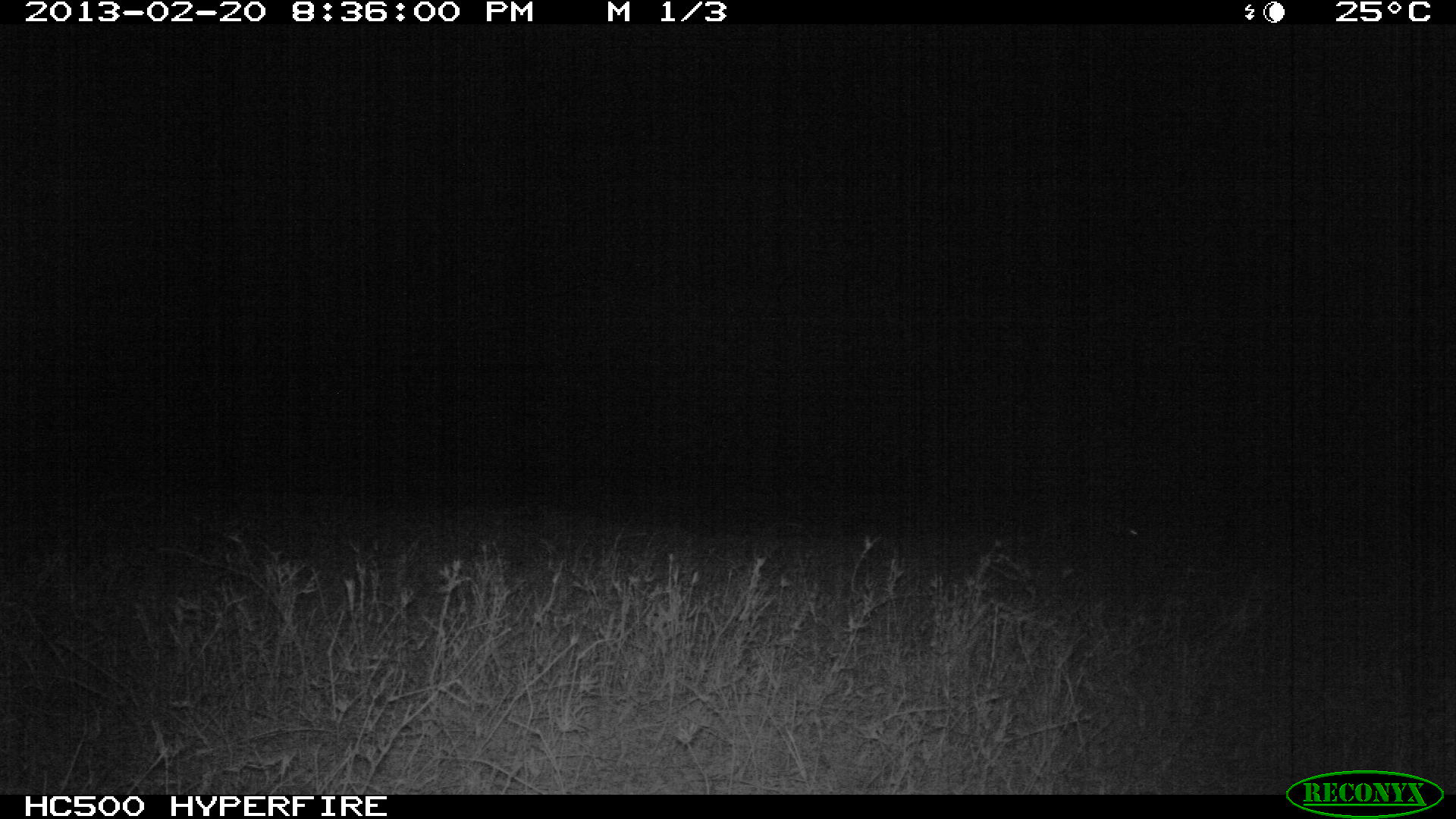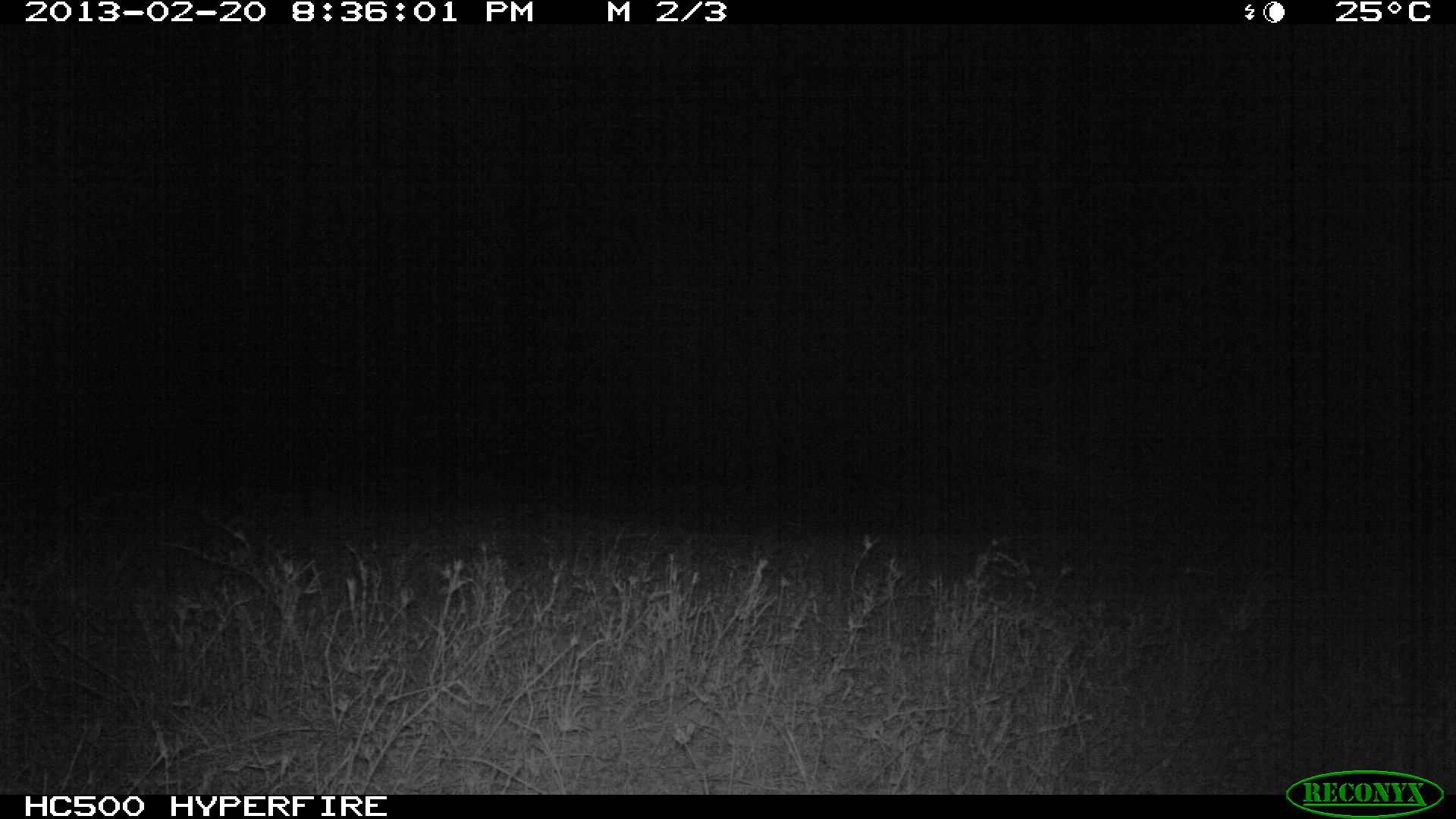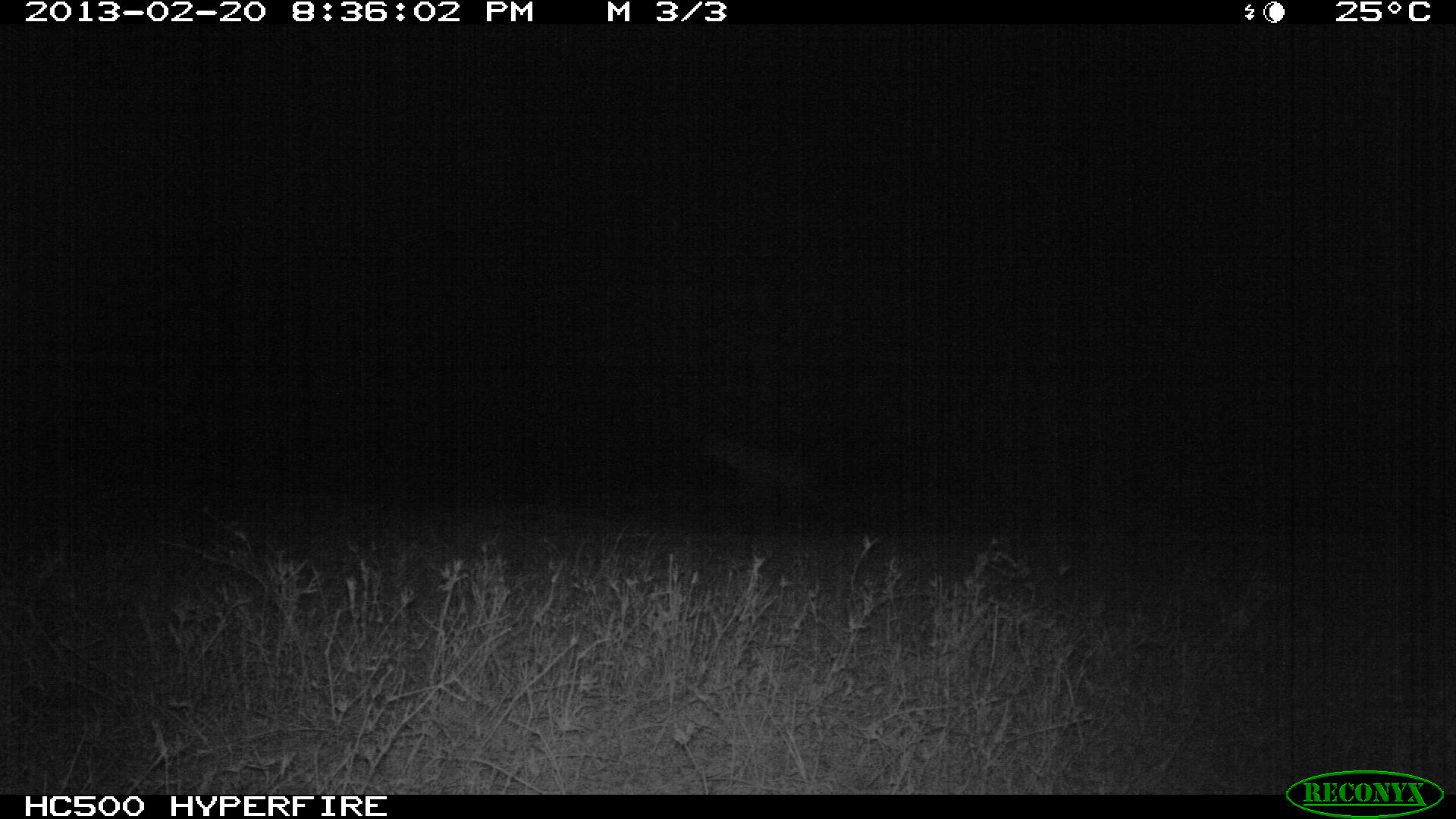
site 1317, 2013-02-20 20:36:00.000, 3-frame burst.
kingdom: Animalia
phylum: Chordata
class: Mammalia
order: Carnivora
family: Hyaenidae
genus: Crocuta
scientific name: Crocuta crocuta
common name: spotted hyena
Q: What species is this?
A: Crocuta crocuta (spotted hyena).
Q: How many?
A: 1.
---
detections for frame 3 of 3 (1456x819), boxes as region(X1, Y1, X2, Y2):
crocuta crocuta: region(696, 431, 824, 522)